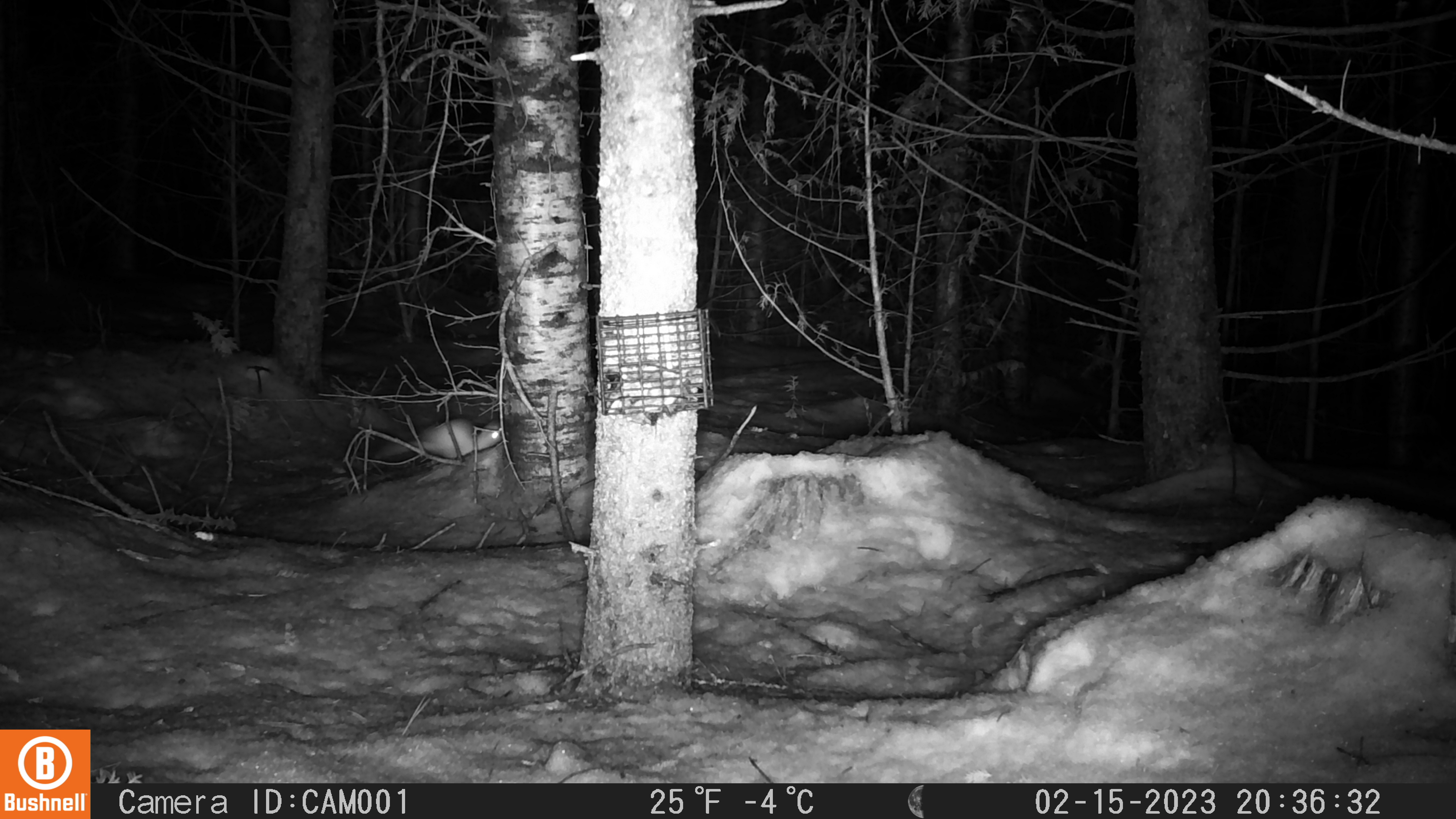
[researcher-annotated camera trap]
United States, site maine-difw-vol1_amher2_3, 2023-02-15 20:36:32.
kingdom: Animalia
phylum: Chordata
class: Mammalia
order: Carnivora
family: Mustelidae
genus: Neogale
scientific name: Neogale frenata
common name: long-tailed weasel